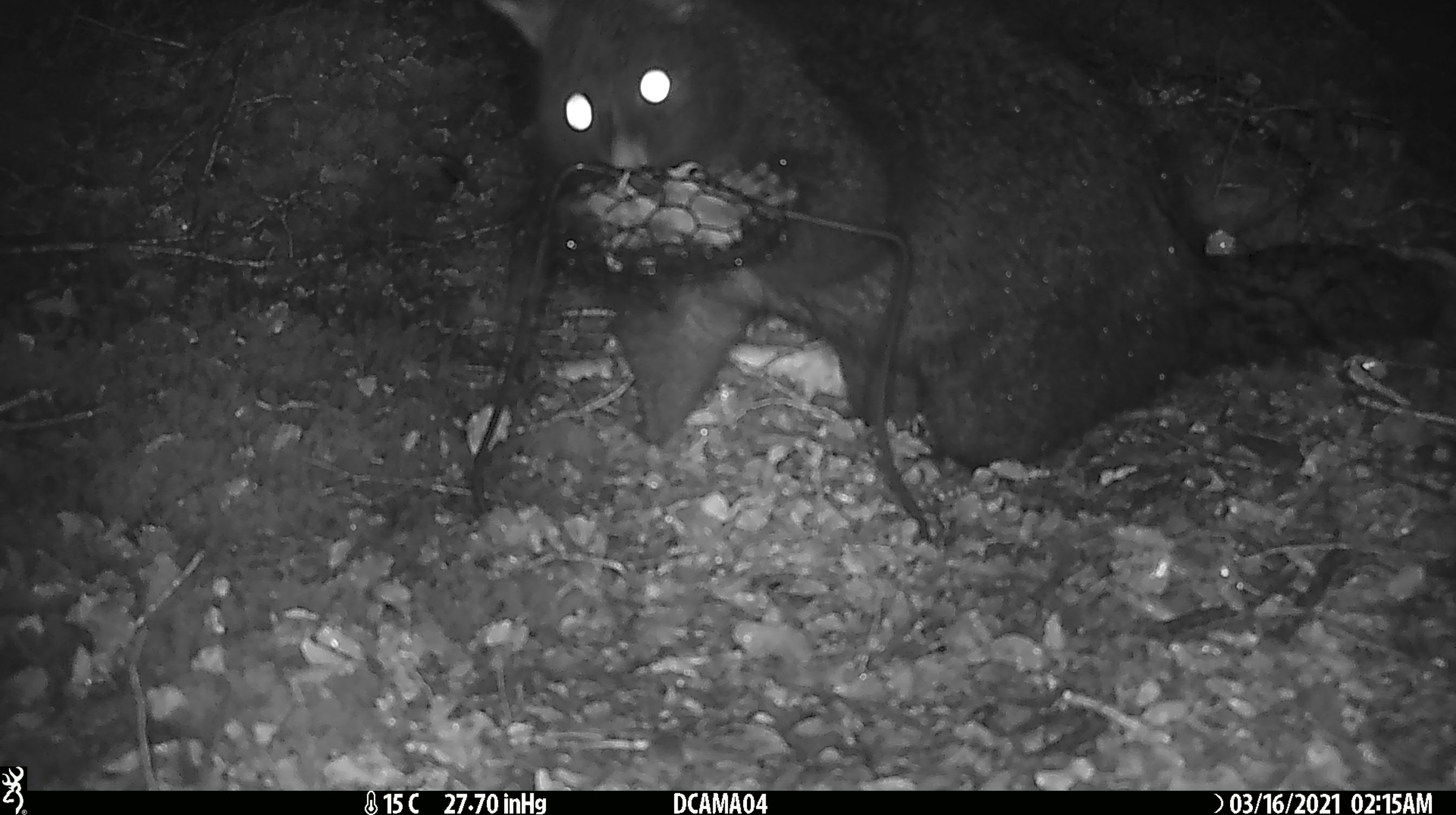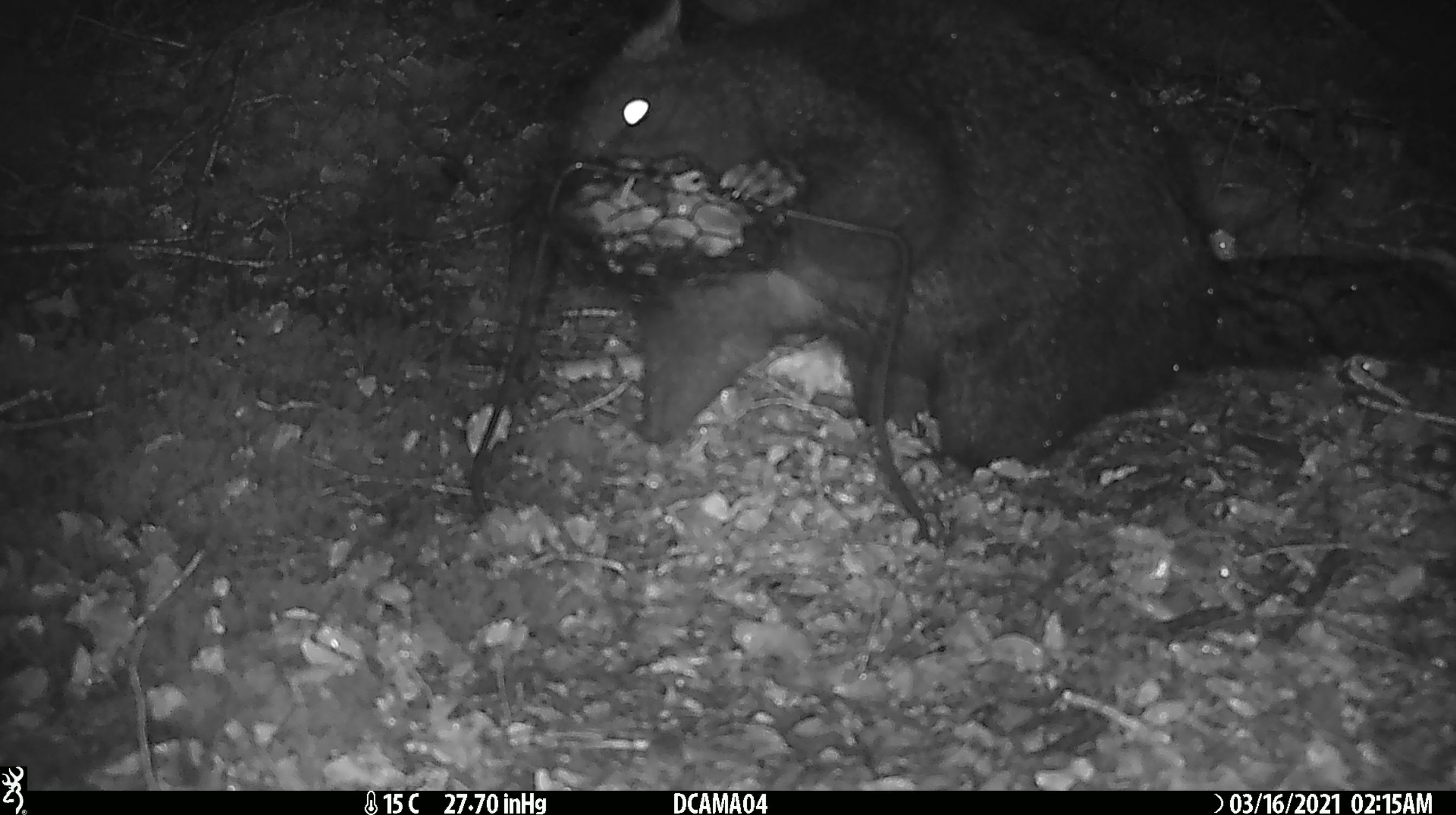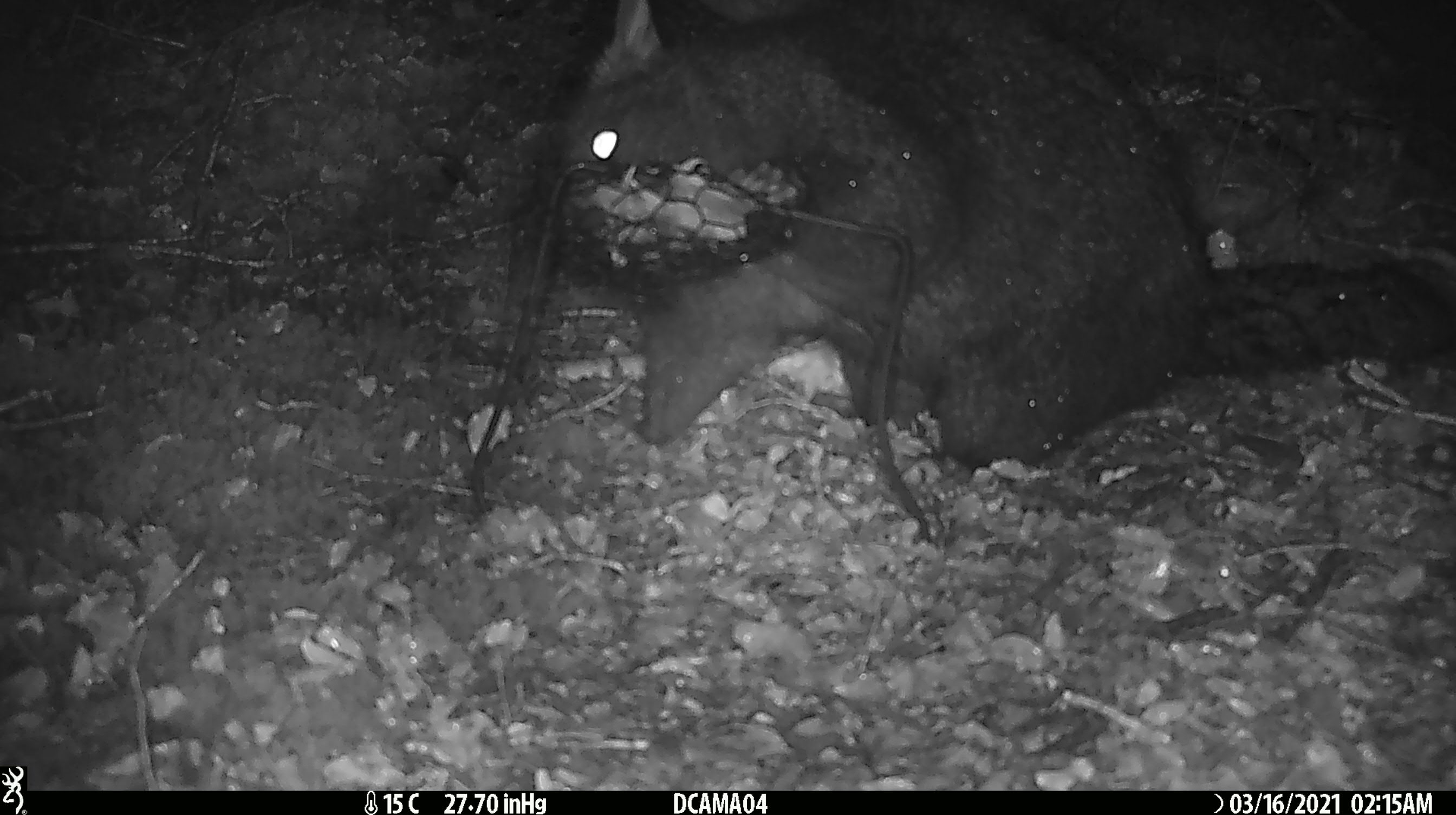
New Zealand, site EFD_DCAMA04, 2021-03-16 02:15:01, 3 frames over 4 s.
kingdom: Animalia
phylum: Chordata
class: Mammalia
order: Diprotodontia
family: Phalangeridae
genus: Trichosurus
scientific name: Trichosurus vulpecula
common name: common brushtail possum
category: possum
Possum (common brushtail possum) (Trichosurus vulpecula).